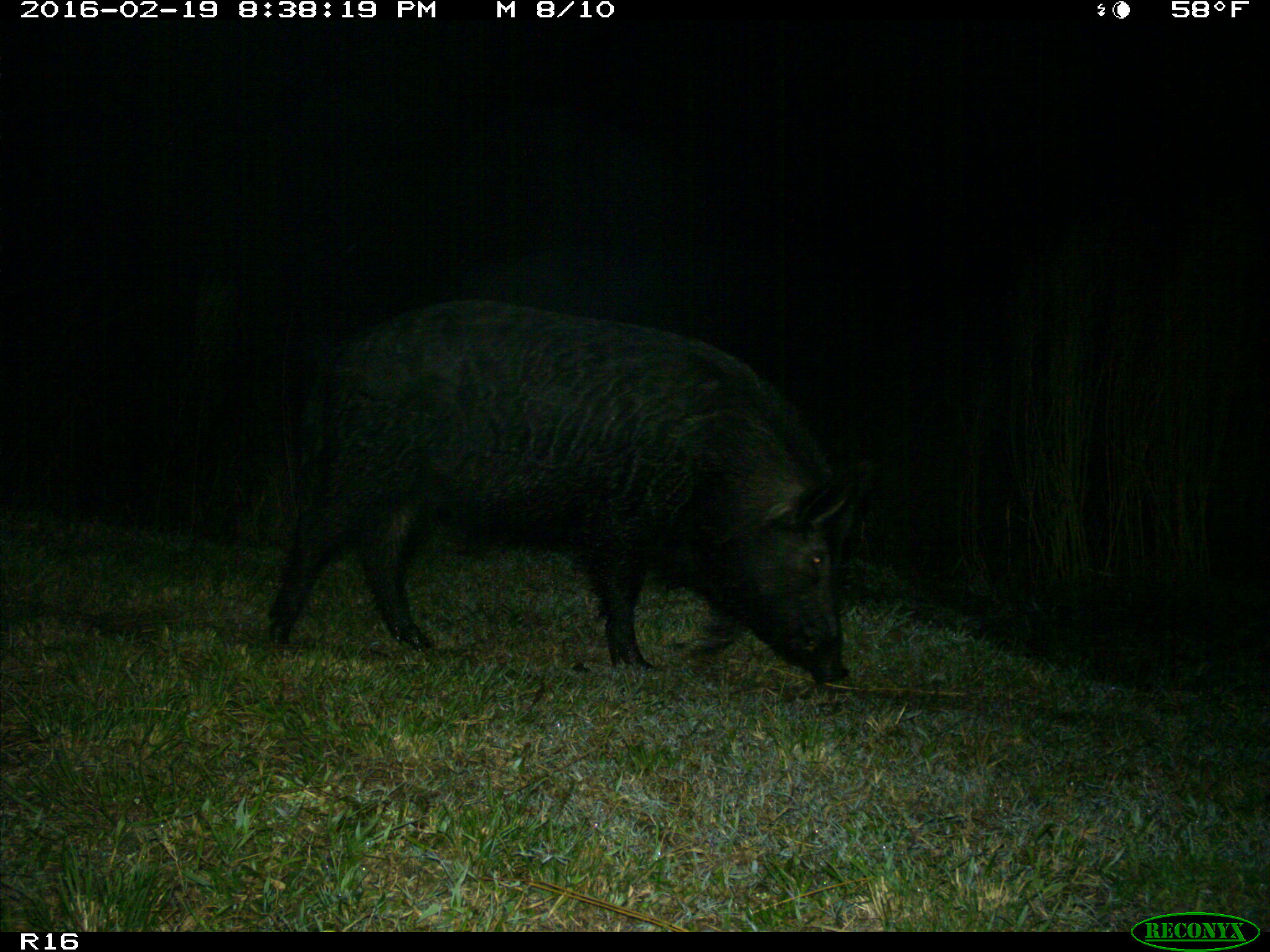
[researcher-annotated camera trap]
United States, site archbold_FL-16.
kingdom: Animalia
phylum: Chordata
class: Mammalia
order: Artiodactyla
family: Suidae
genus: Sus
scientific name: Sus scrofa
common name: wild boar